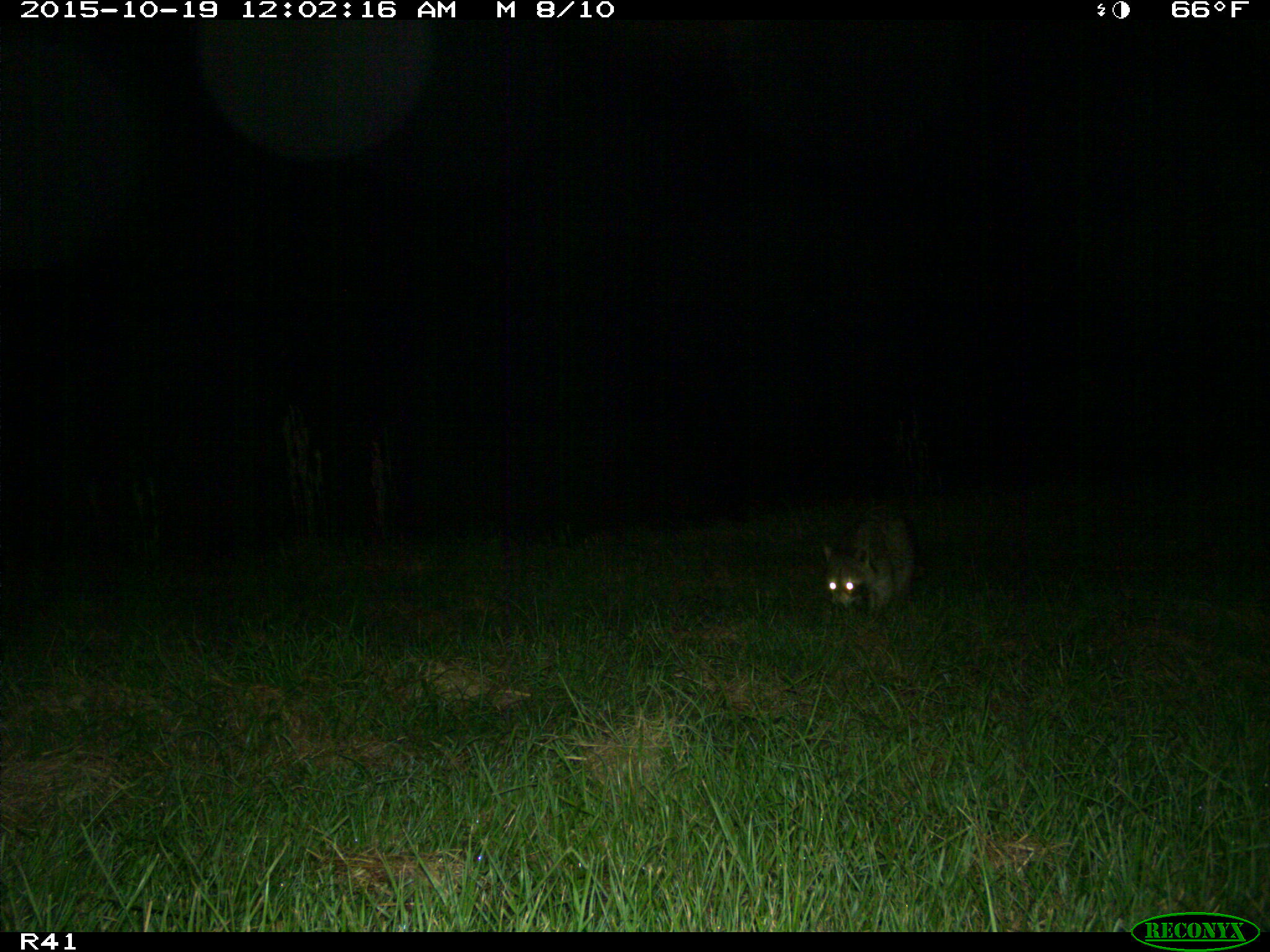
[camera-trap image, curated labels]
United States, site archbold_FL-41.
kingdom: Animalia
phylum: Chordata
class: Mammalia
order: Carnivora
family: Procyonidae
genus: Procyon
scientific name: Procyon lotor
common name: common raccoon